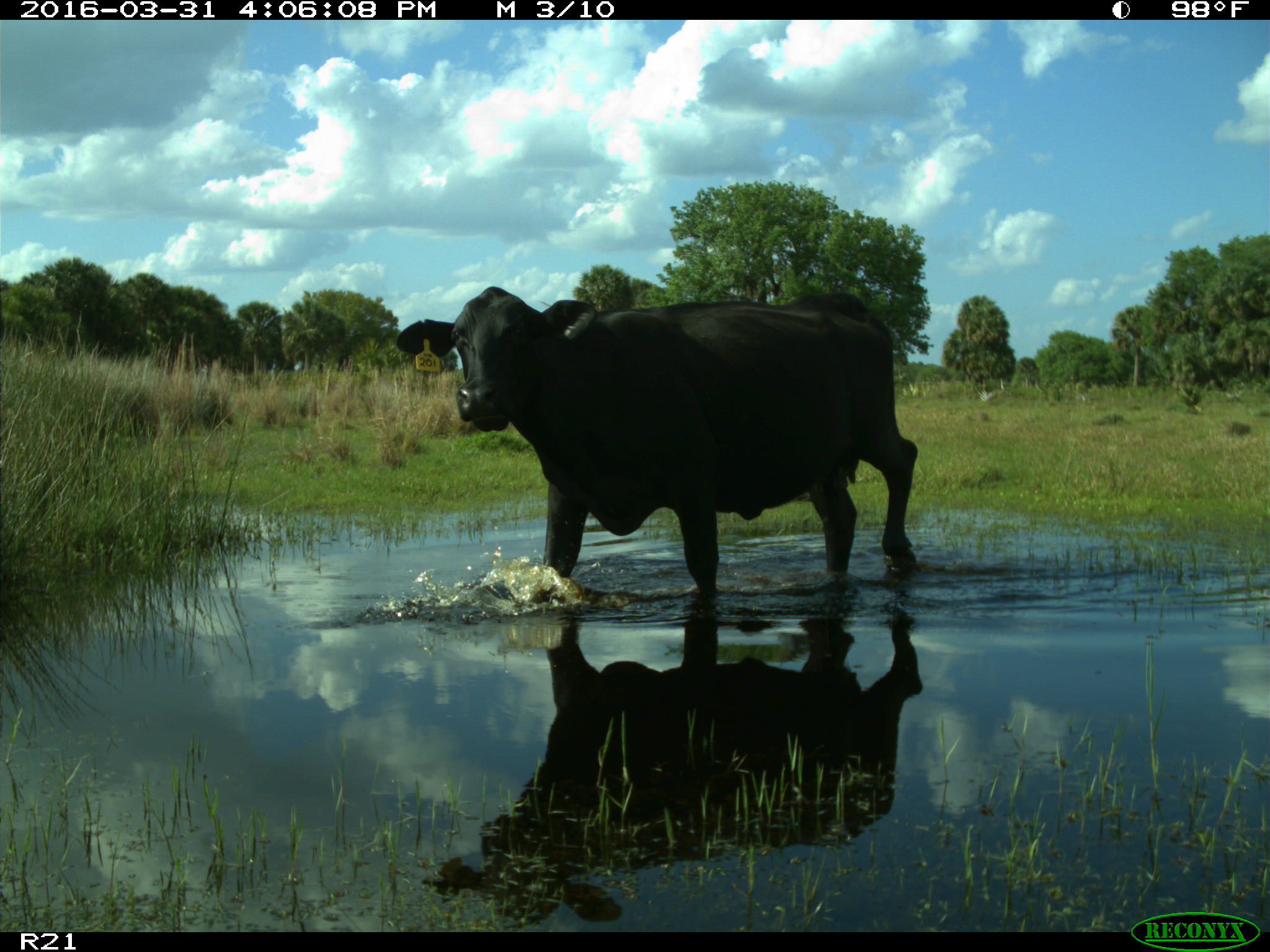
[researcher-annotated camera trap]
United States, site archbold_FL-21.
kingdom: Animalia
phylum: Chordata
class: Mammalia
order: Artiodactyla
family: Bovidae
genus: Bos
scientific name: Bos taurus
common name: domestic cow